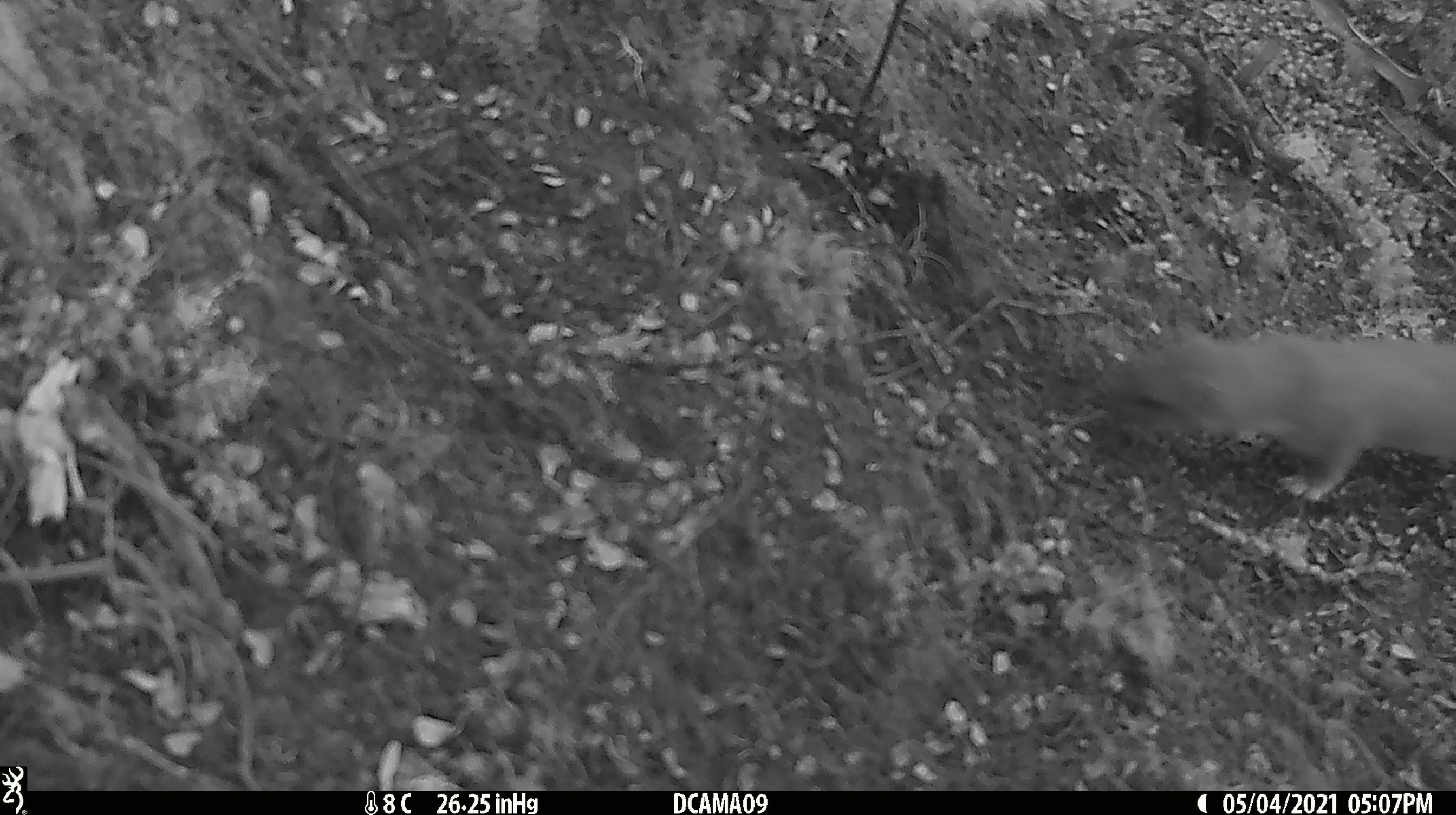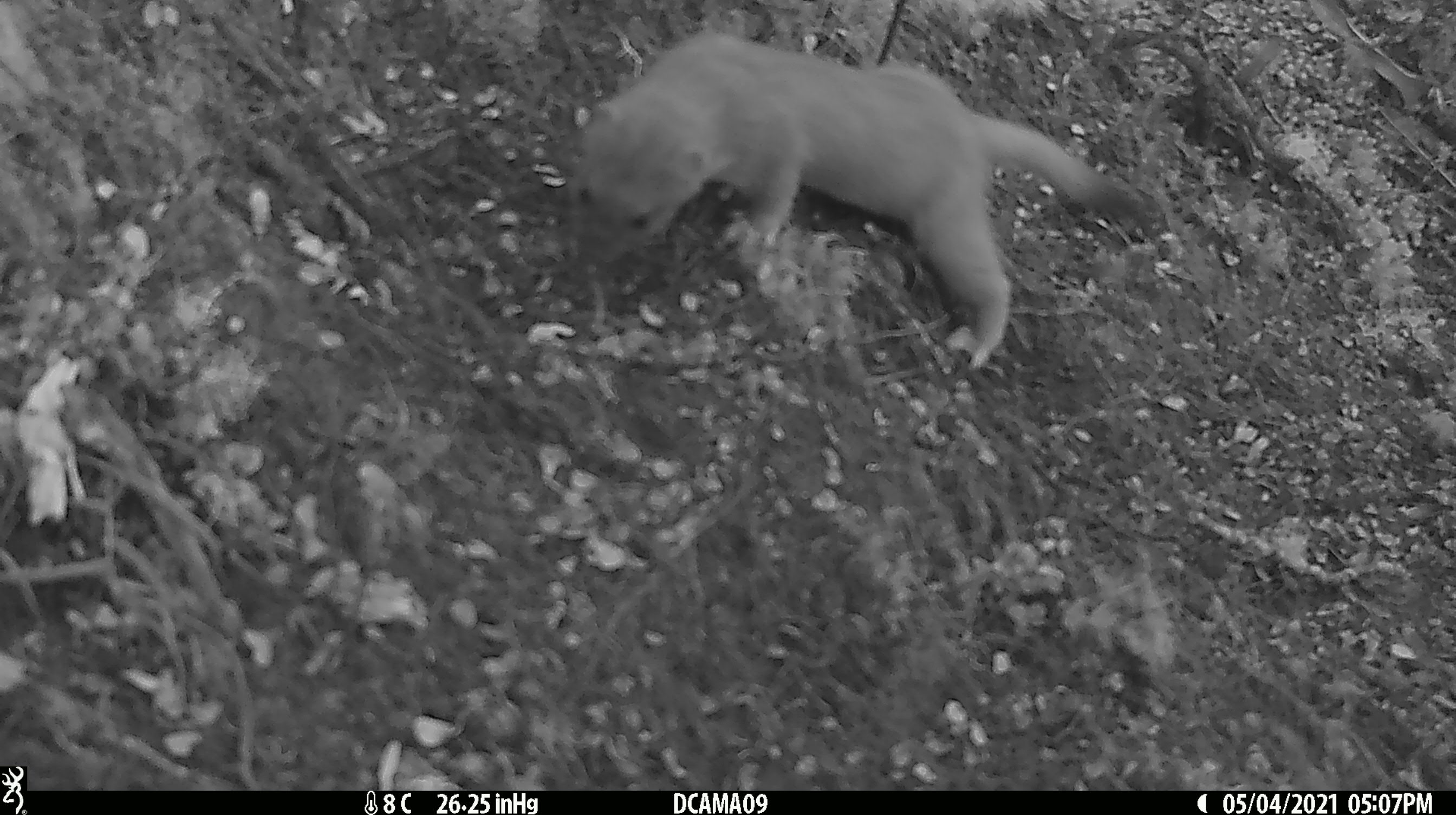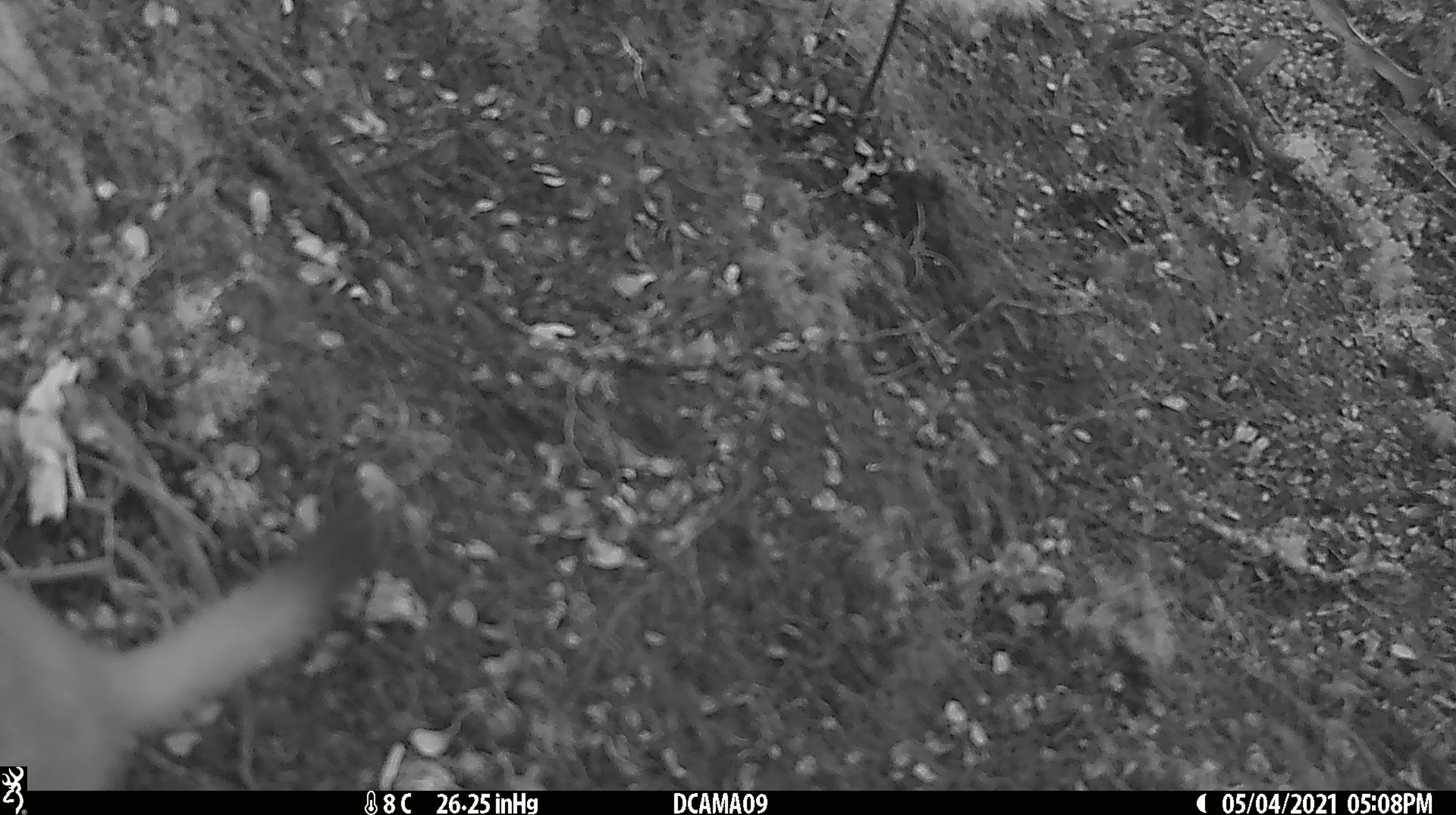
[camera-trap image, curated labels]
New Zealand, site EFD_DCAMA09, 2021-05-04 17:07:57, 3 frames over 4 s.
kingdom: Animalia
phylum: Chordata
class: Mammalia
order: Carnivora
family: Mustelidae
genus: Mustela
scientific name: Mustela erminea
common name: stoat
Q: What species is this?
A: Stoat (Mustela erminea).